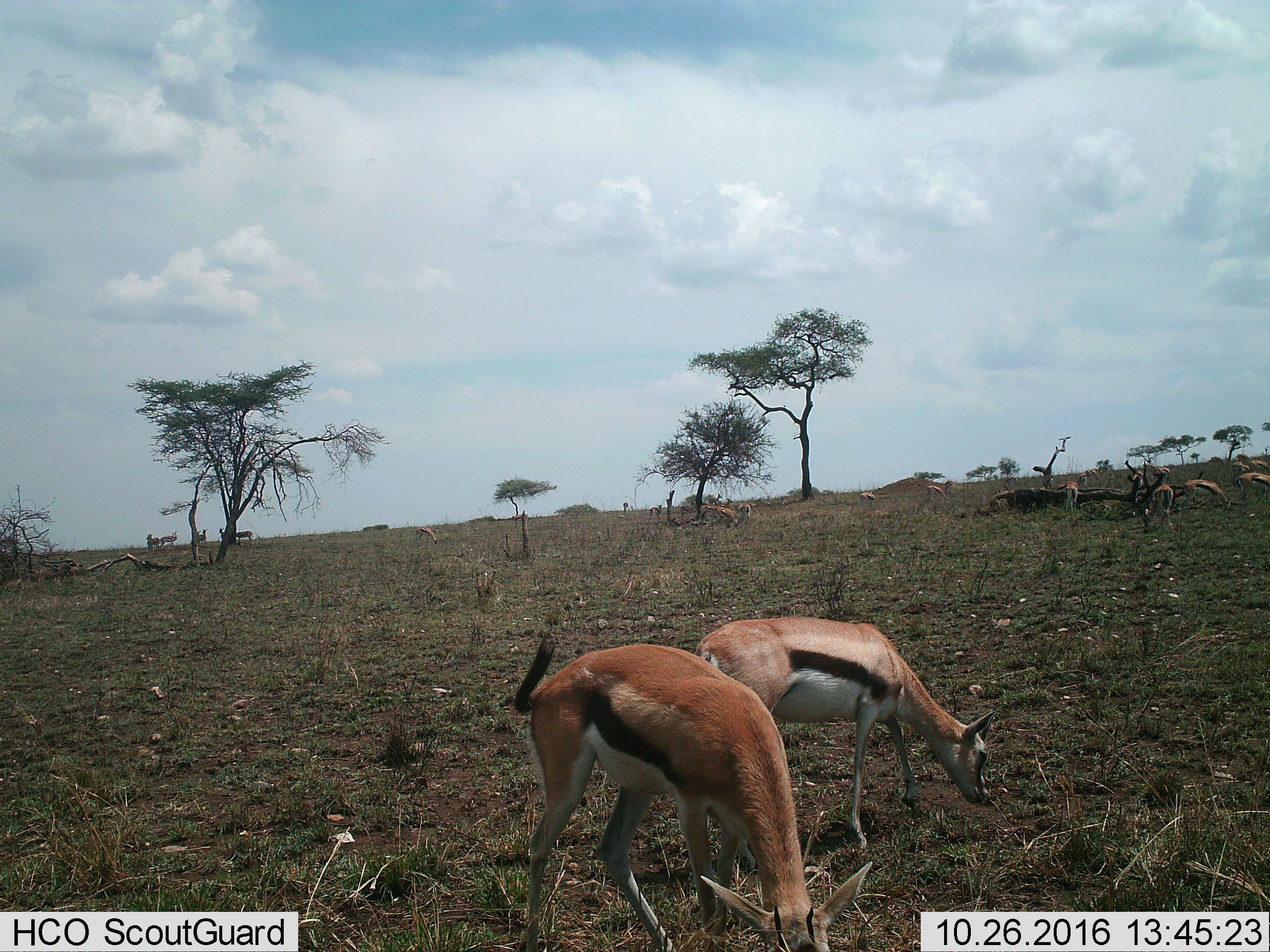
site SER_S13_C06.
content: unidentified animal